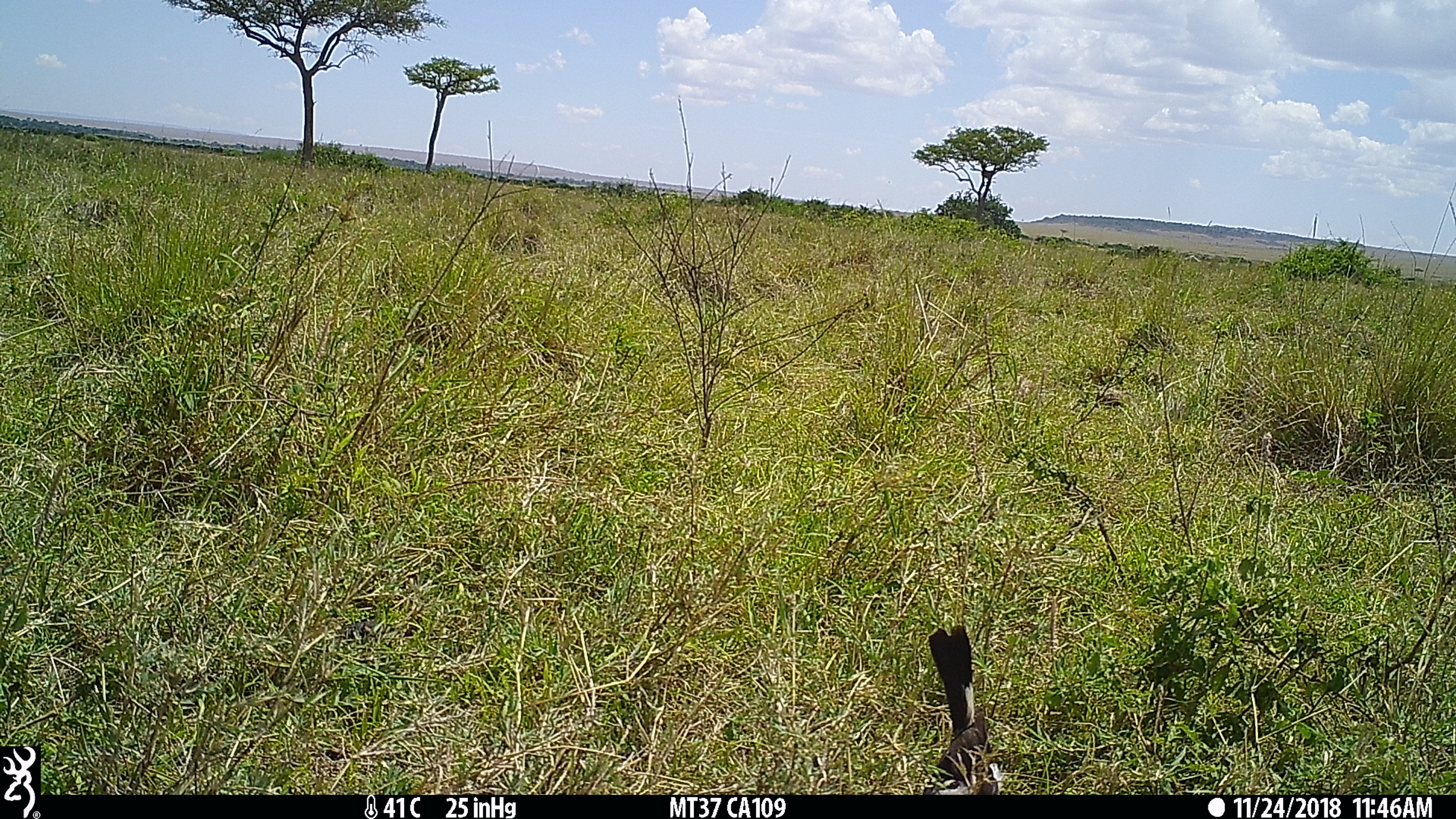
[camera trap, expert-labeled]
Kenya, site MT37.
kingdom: Animalia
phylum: Chordata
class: Aves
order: Passeriformes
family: Laniidae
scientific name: Laniidae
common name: shrike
Shrike (Laniidae).